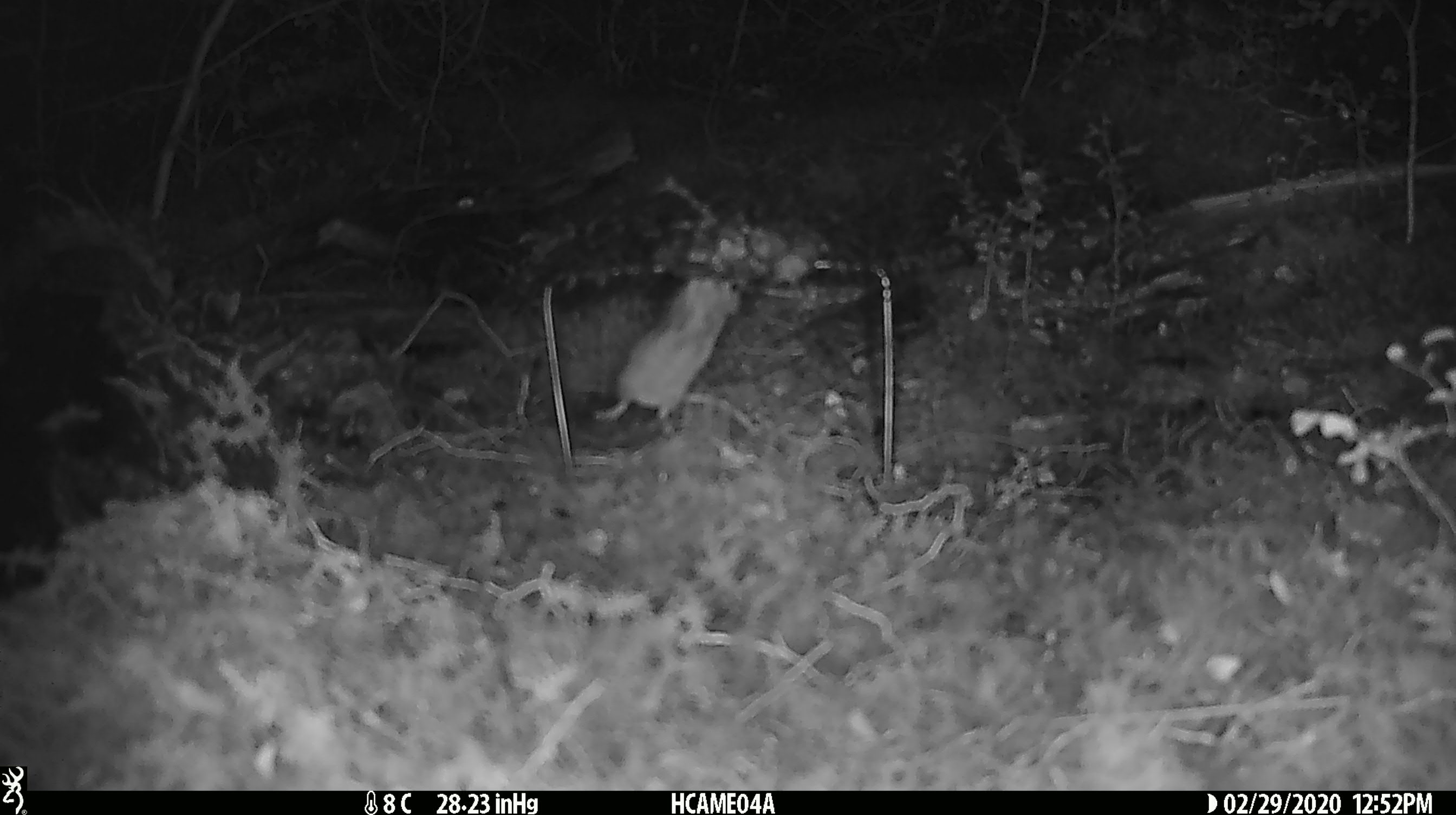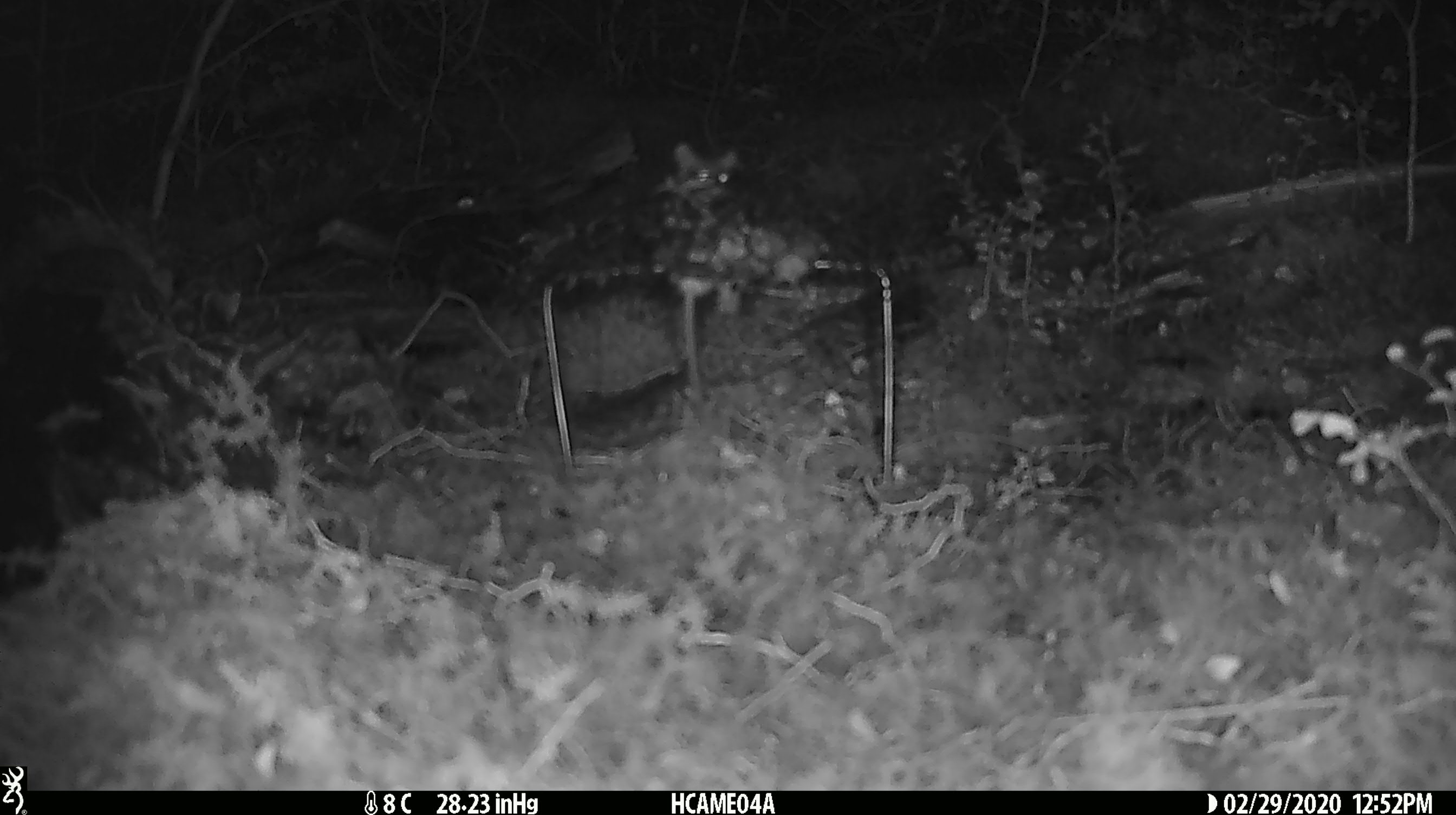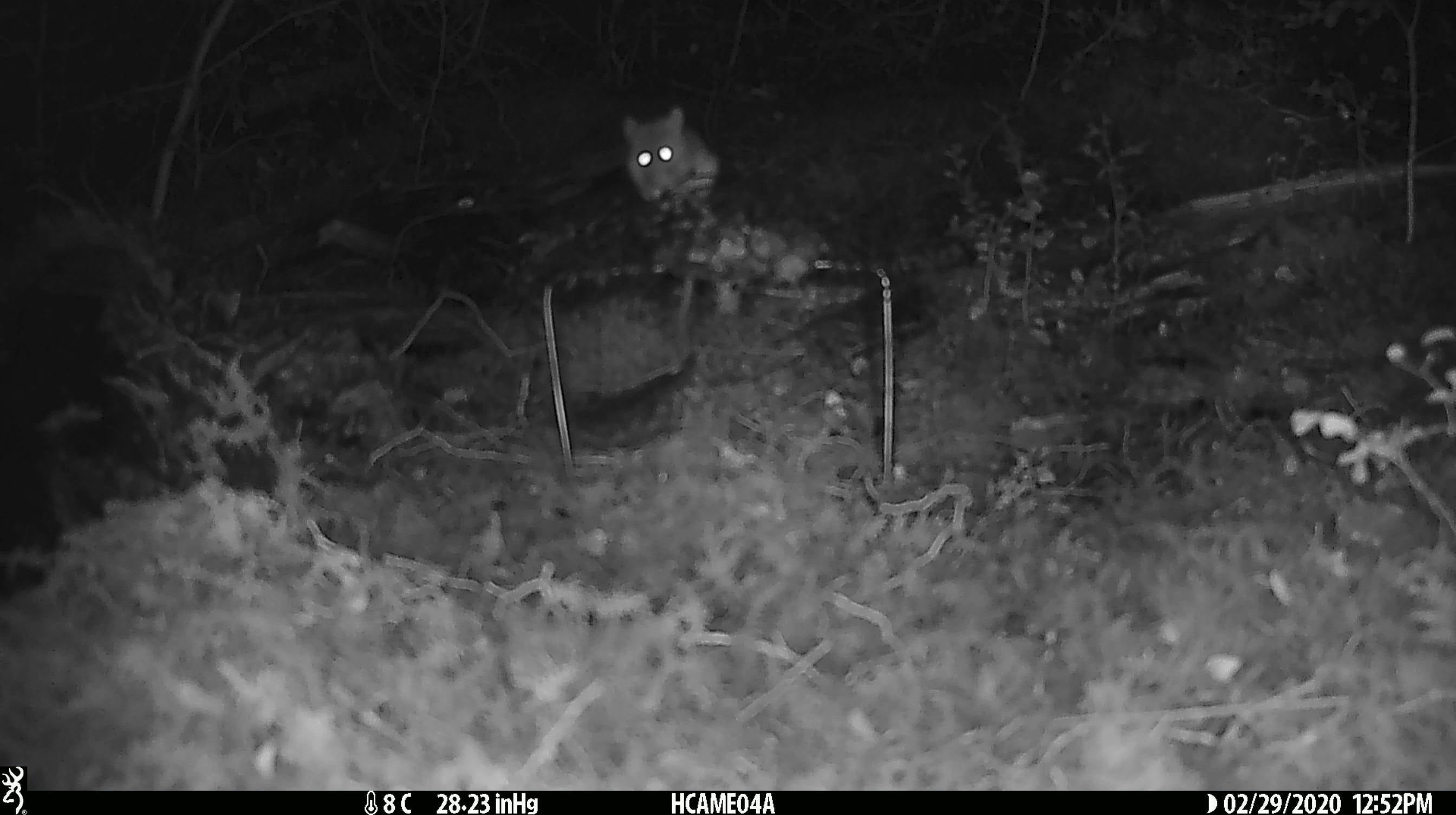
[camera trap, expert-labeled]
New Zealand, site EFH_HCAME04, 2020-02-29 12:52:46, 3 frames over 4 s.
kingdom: Animalia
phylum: Chordata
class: Mammalia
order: Rodentia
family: Muridae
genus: Mus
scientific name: Mus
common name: mouse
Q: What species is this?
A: Mouse (Mus).